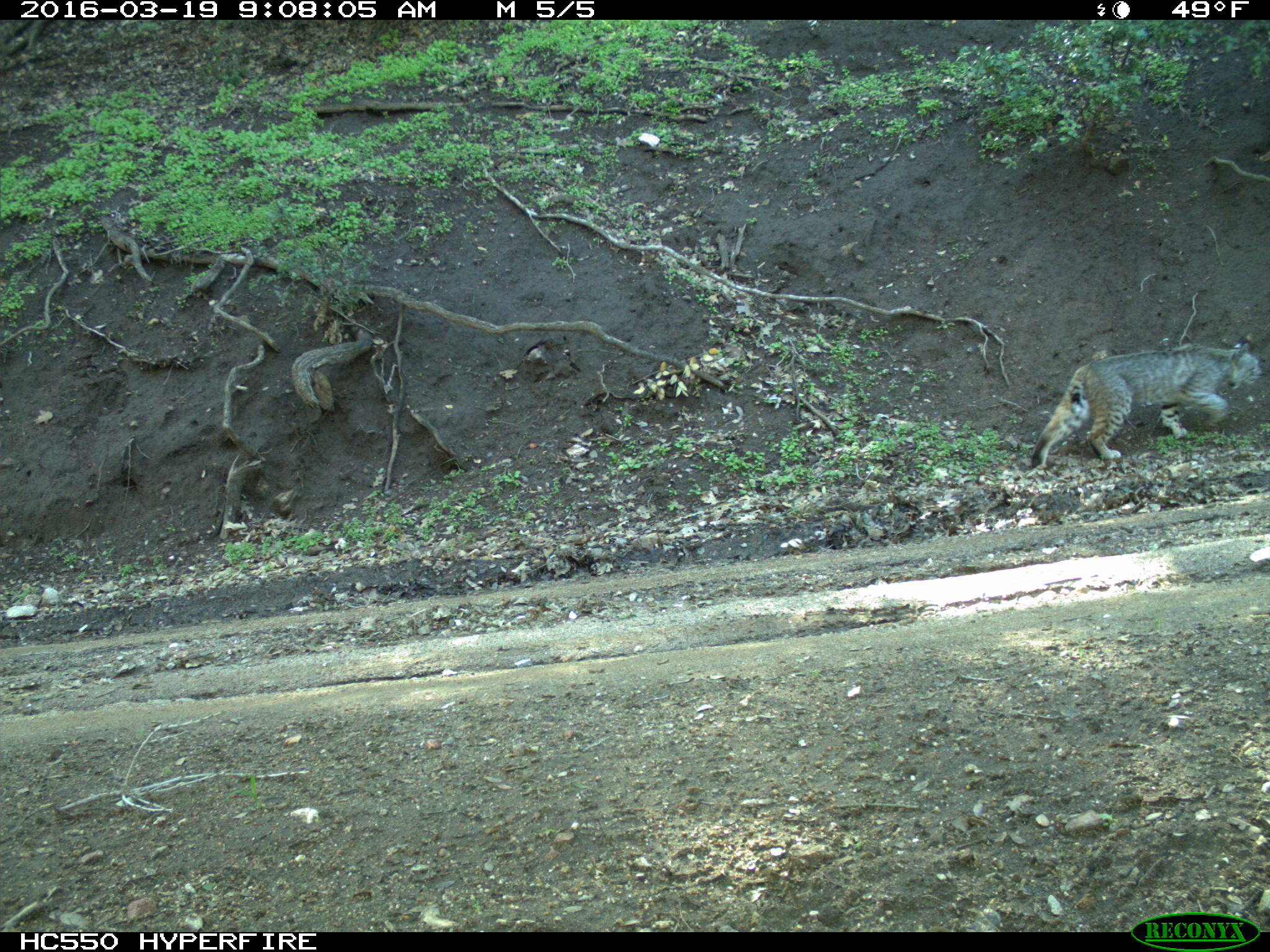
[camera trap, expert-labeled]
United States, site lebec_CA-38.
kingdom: Animalia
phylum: Chordata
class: Mammalia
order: Carnivora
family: Felidae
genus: Lynx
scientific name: Lynx rufus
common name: bobcat